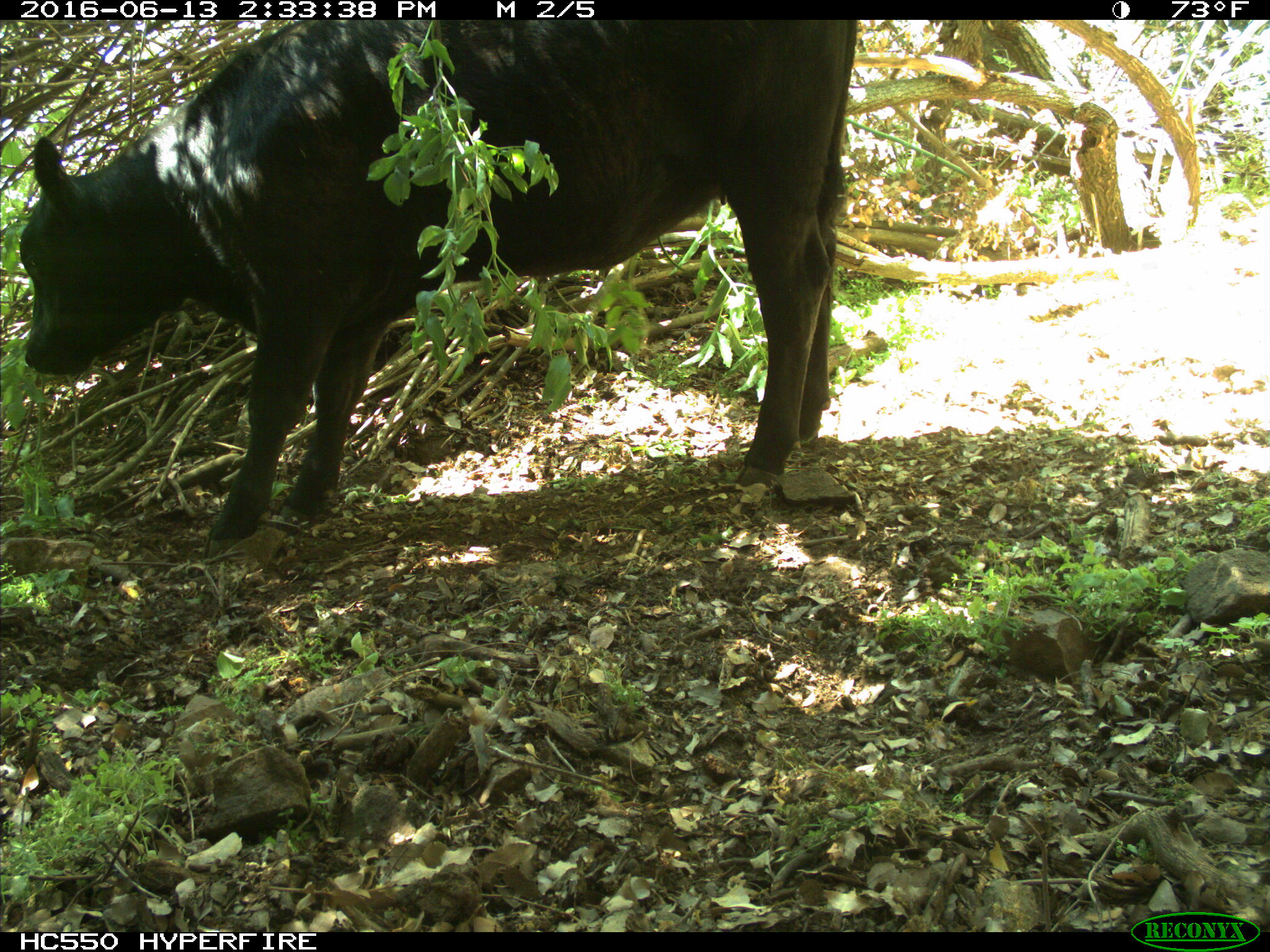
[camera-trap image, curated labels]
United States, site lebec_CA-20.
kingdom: Animalia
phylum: Chordata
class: Mammalia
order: Artiodactyla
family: Bovidae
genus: Bos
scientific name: Bos taurus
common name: domestic cow